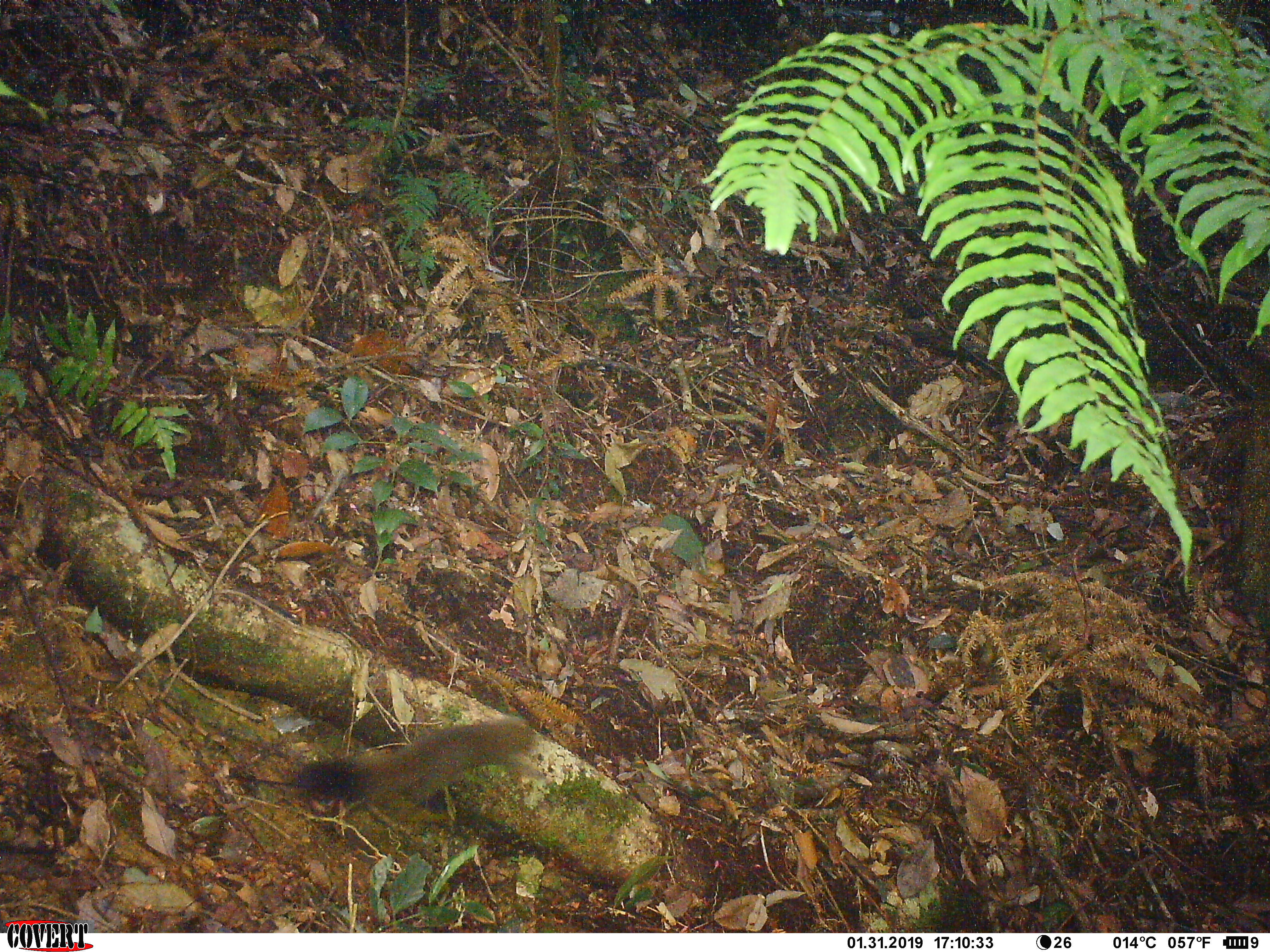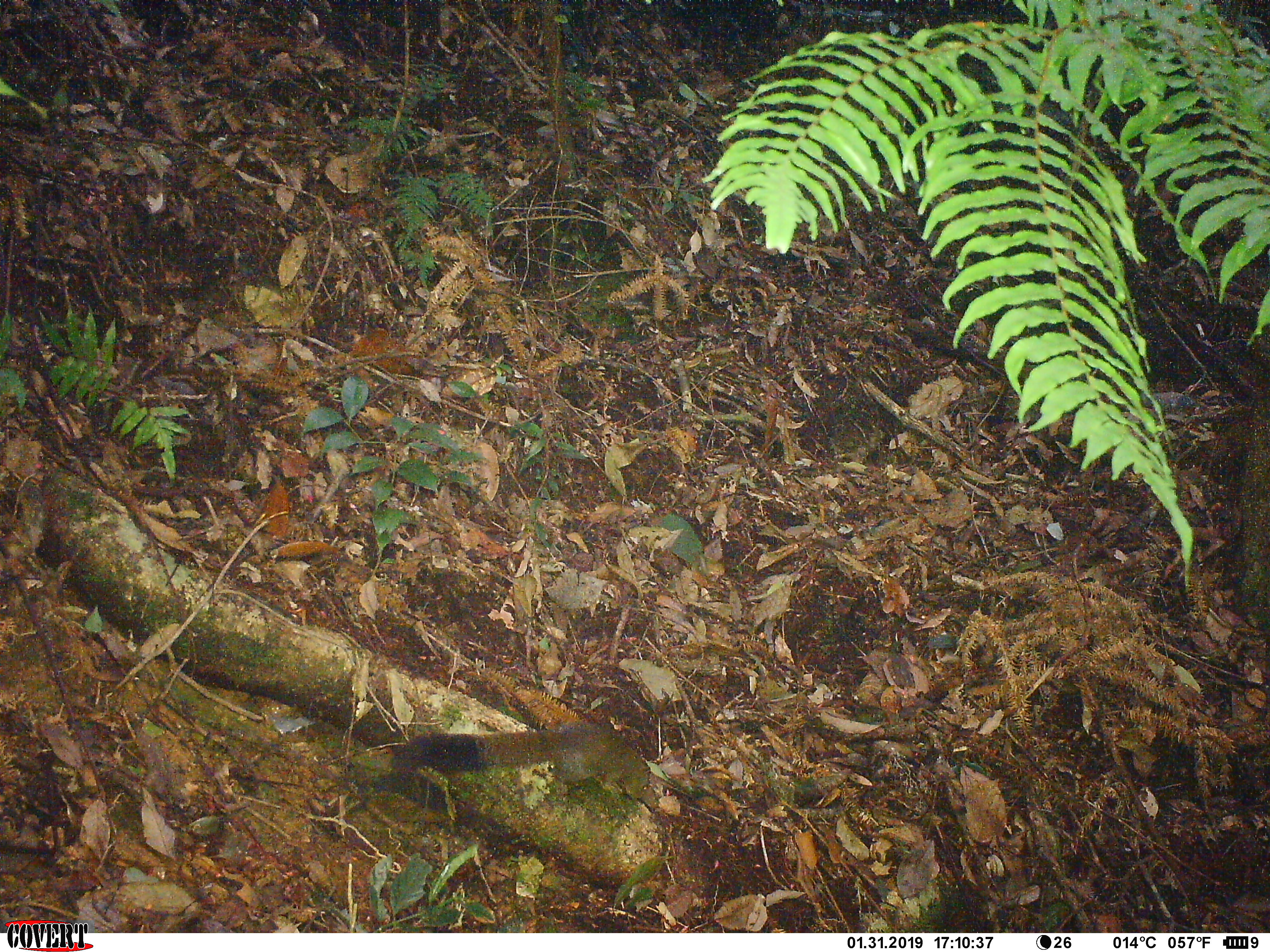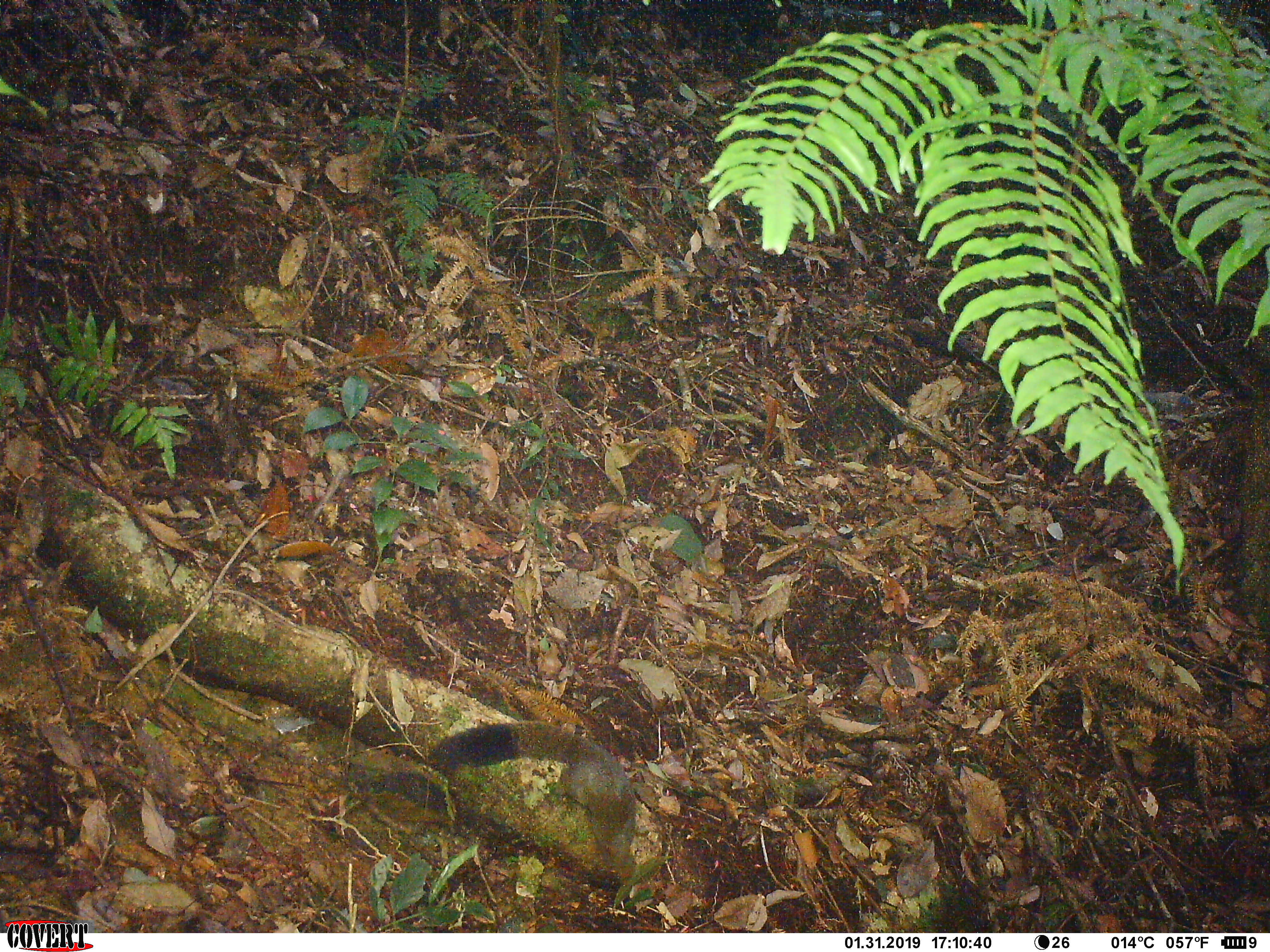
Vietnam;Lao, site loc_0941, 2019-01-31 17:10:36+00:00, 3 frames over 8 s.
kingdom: Animalia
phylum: Chordata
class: Mammalia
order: Rodentia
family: Sciuridae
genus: Sciurus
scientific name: Sciurus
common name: squirrel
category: unidentified squirrel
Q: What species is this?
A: Unidentified squirrel (squirrel) (Sciurus).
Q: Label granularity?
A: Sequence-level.